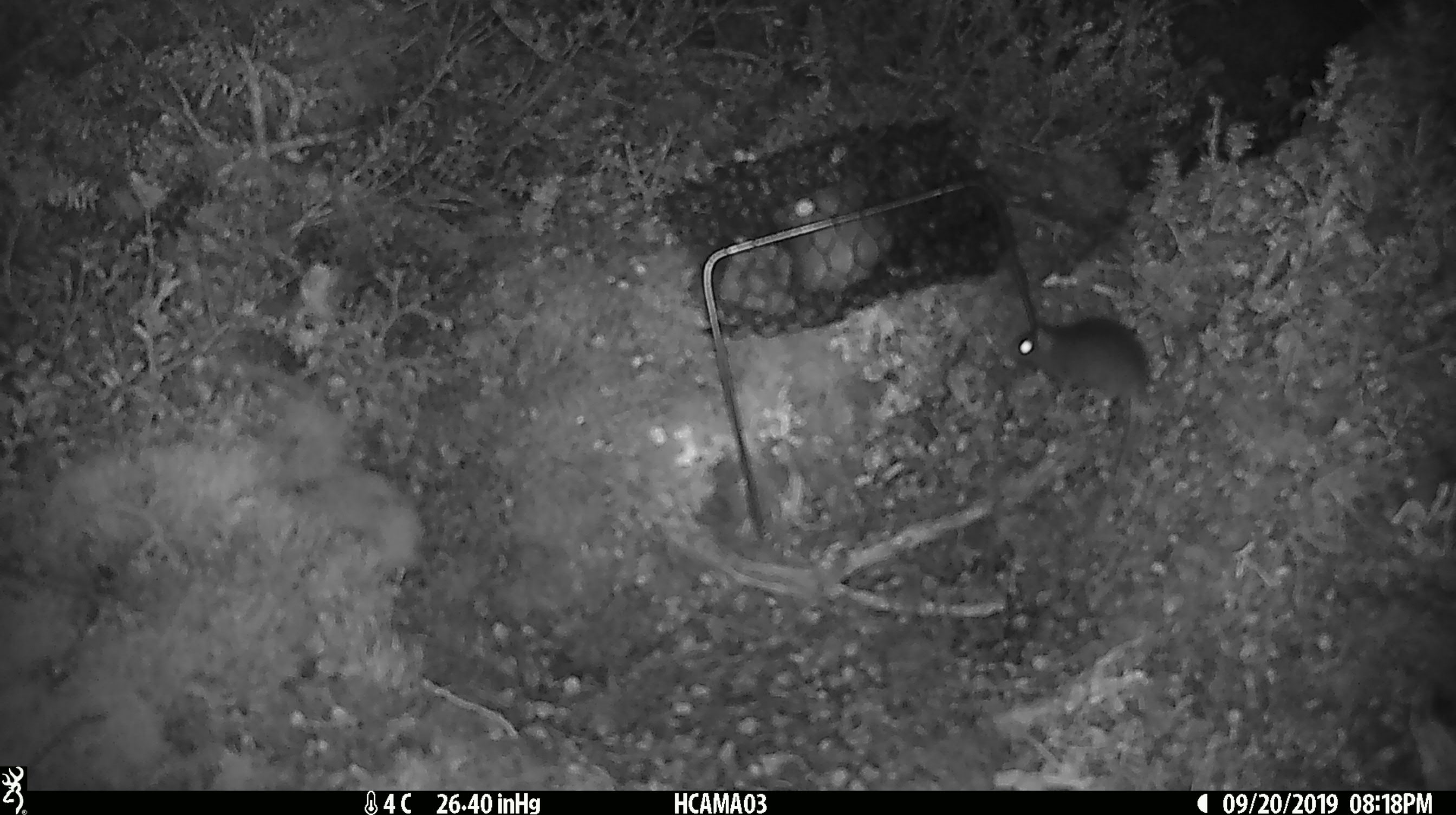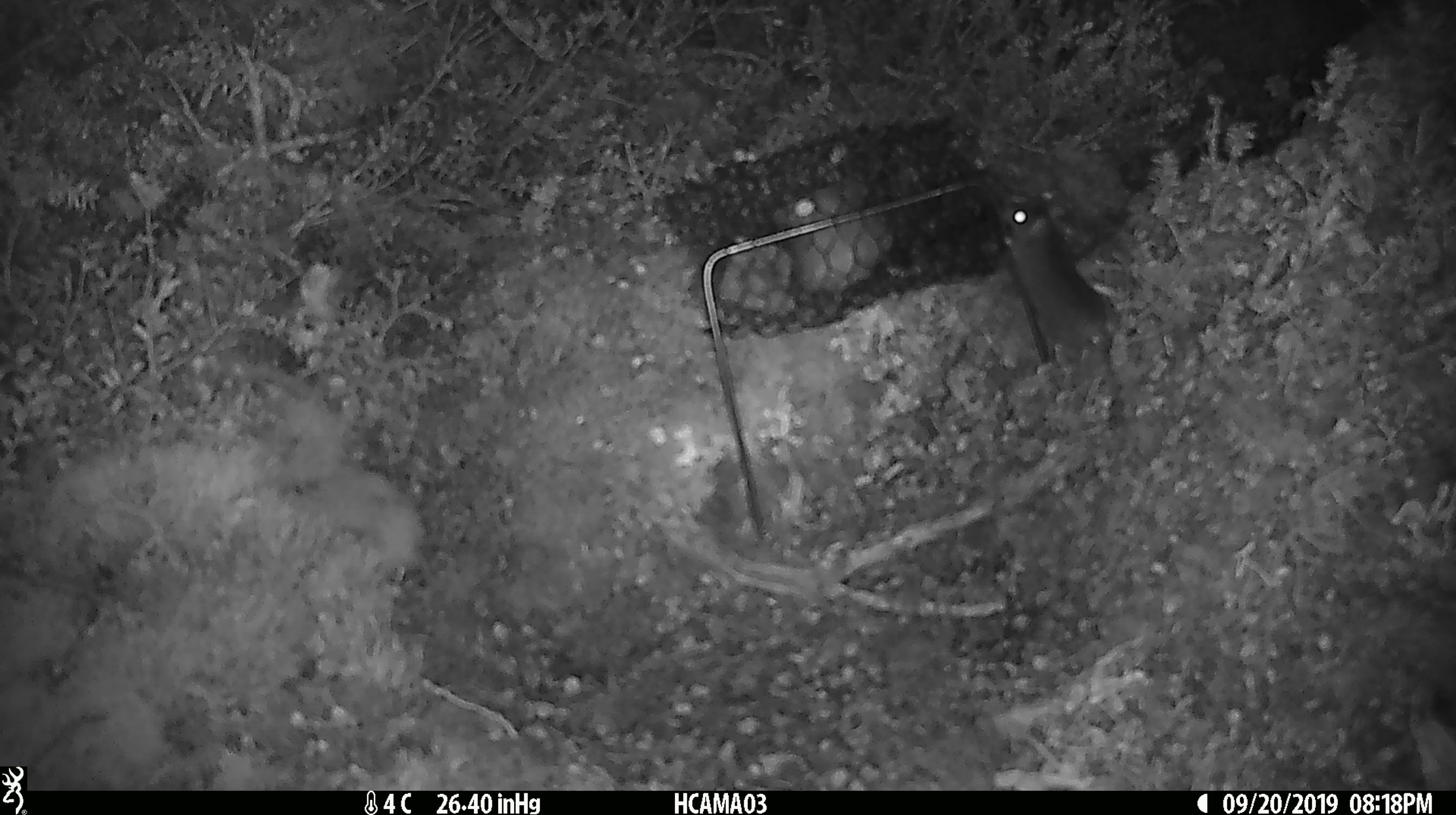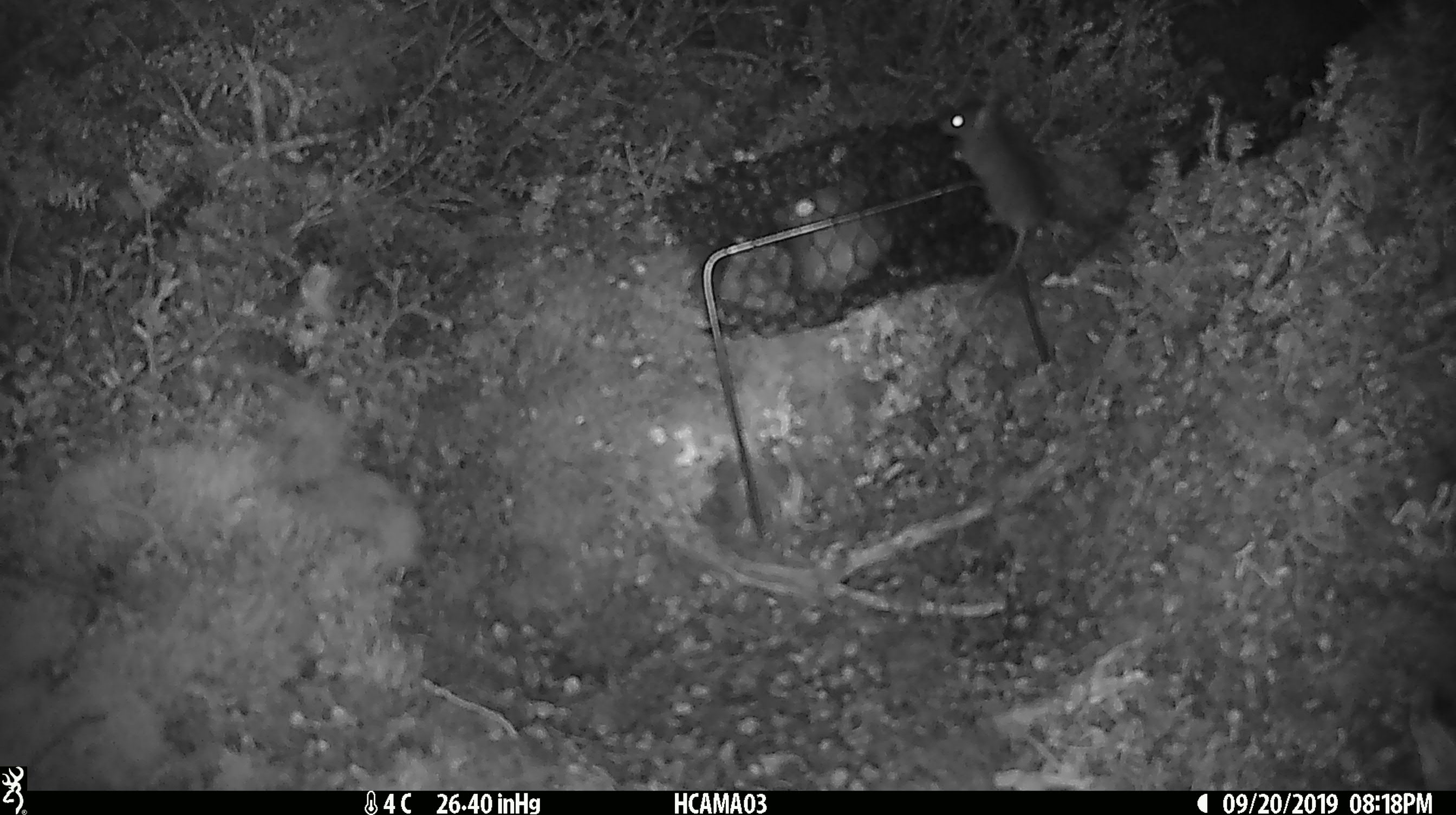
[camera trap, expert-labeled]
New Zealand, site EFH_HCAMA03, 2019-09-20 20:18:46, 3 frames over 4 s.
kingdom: Animalia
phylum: Chordata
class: Mammalia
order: Rodentia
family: Muridae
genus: Mus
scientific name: Mus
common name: mouse